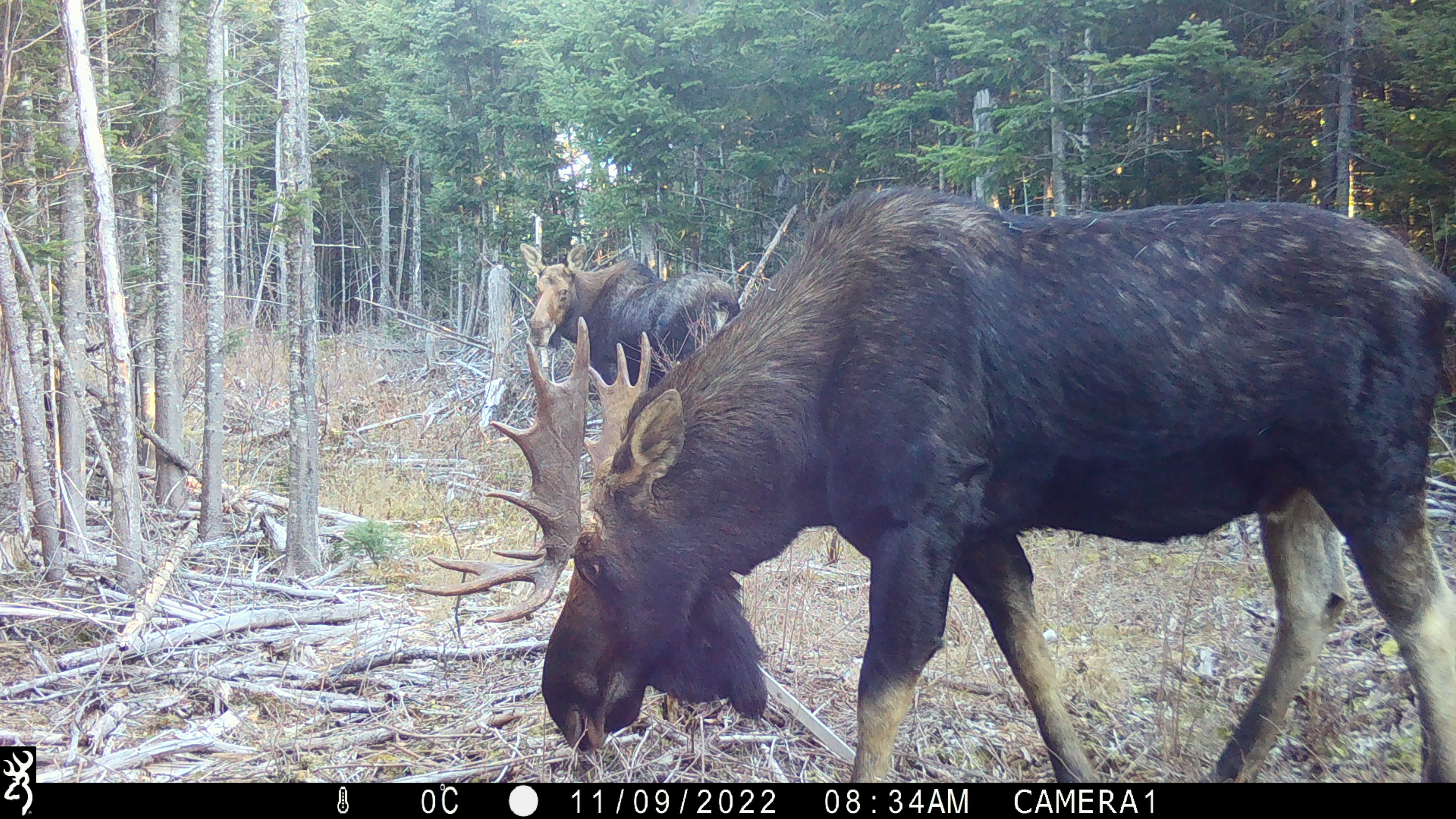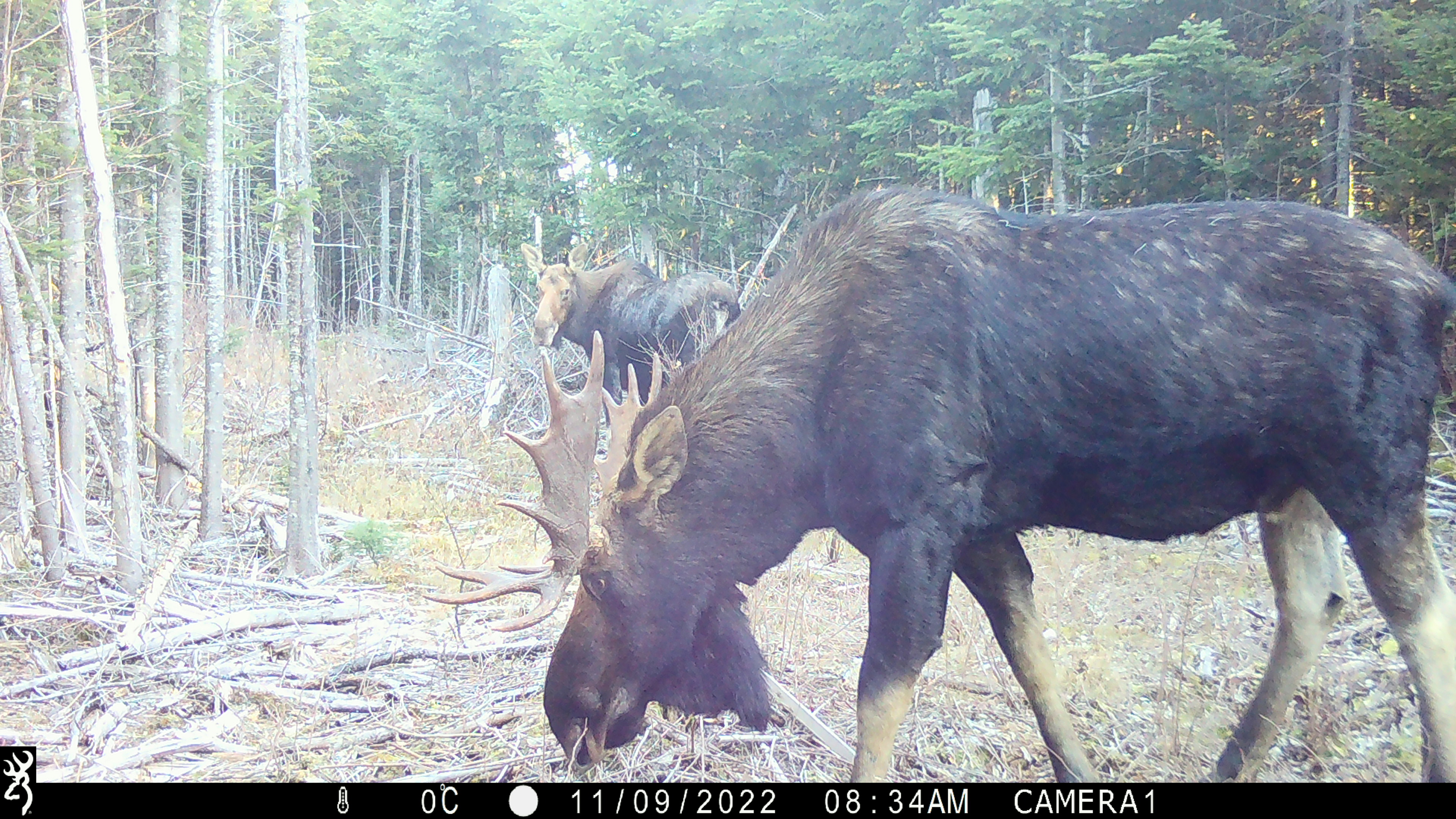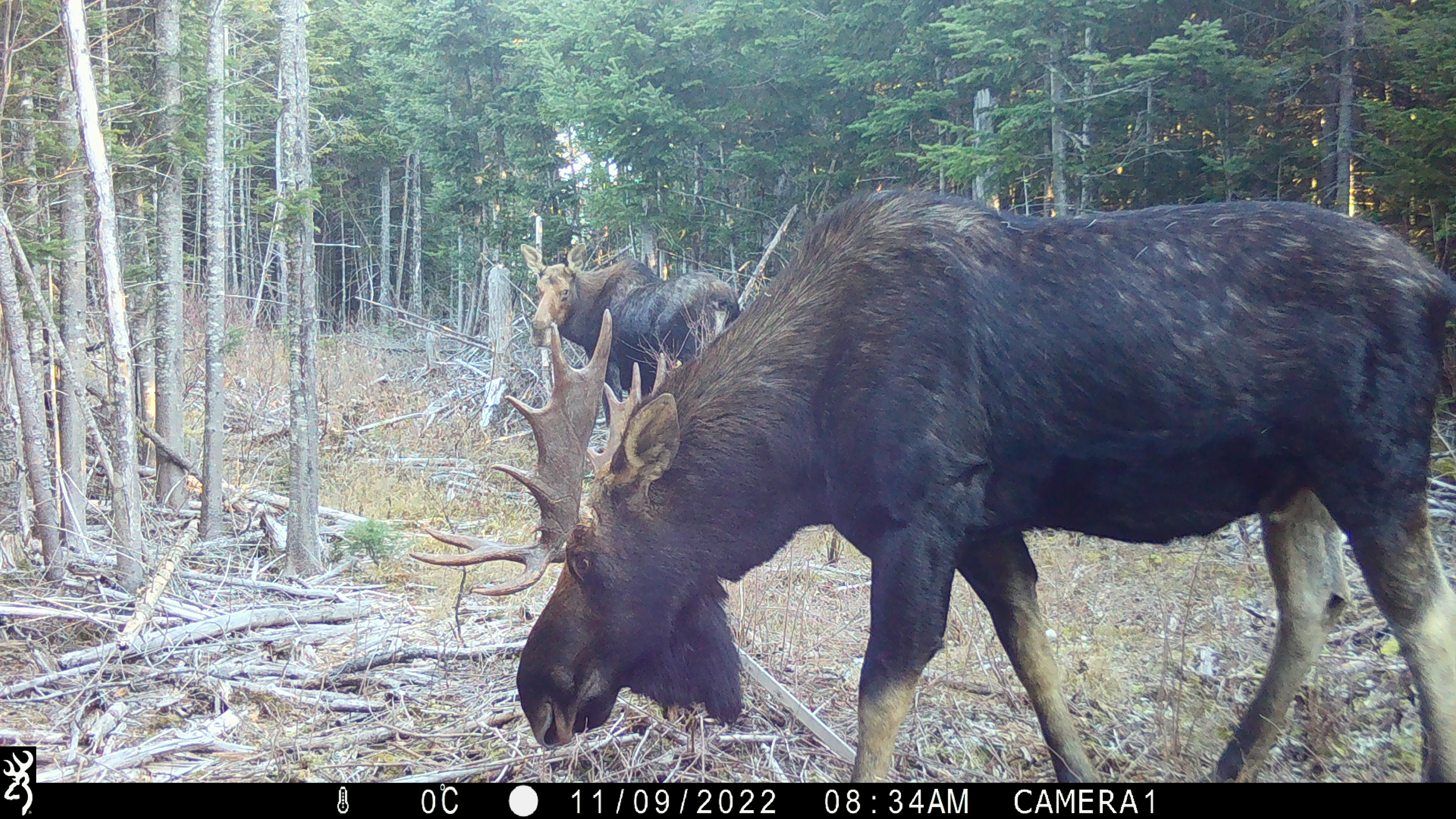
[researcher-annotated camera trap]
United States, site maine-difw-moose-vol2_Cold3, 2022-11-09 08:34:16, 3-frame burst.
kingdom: Animalia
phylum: Chordata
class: Mammalia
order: Artiodactyla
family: Cervidae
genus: Alces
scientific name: Alces alces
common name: moose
Moose (Alces alces).